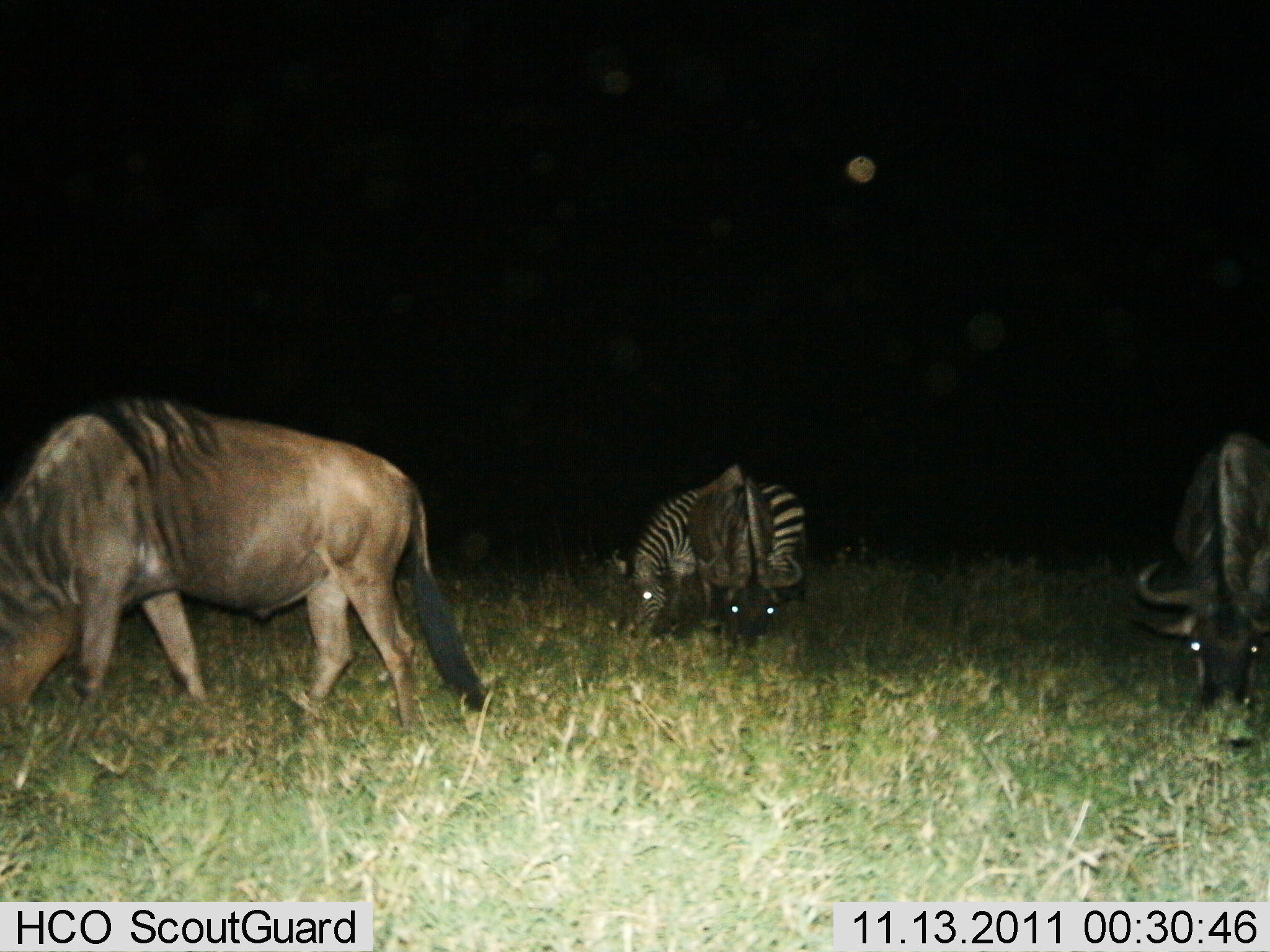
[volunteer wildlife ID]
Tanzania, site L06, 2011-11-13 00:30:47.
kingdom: Animalia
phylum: Chordata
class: Mammalia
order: Artiodactyla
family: Bovidae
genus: Connochaetes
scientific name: Connochaetes taurinus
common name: blue wildebeest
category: wildebeest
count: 3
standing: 14%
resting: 0%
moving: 0%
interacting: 0%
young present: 0%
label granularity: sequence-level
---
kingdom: Animalia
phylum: Chordata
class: Mammalia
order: Perissodactyla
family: Equidae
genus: Equus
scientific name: Equus quagga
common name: plains zebra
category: zebra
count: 1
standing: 8%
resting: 0%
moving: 0%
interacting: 0%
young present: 0%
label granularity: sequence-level